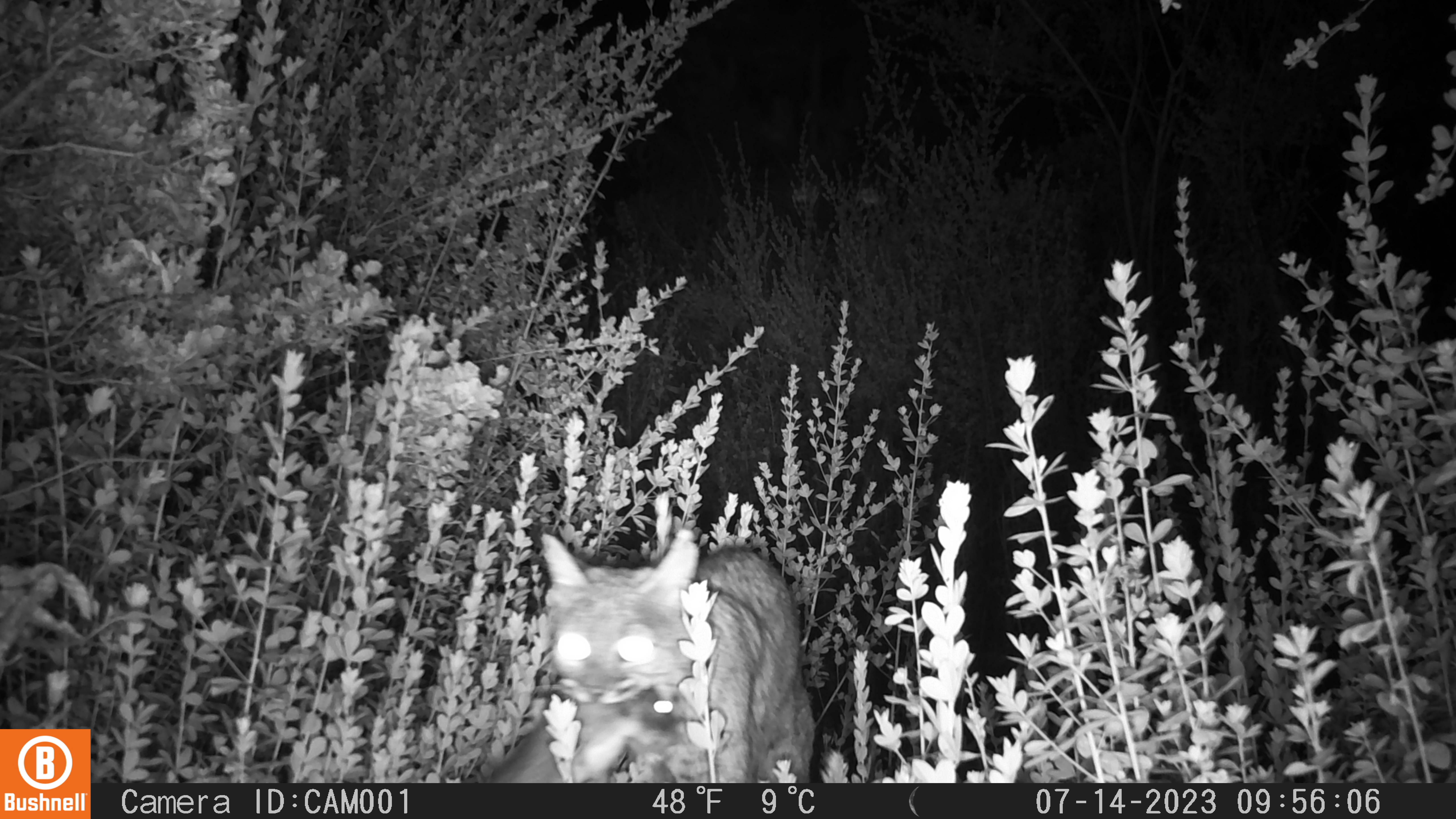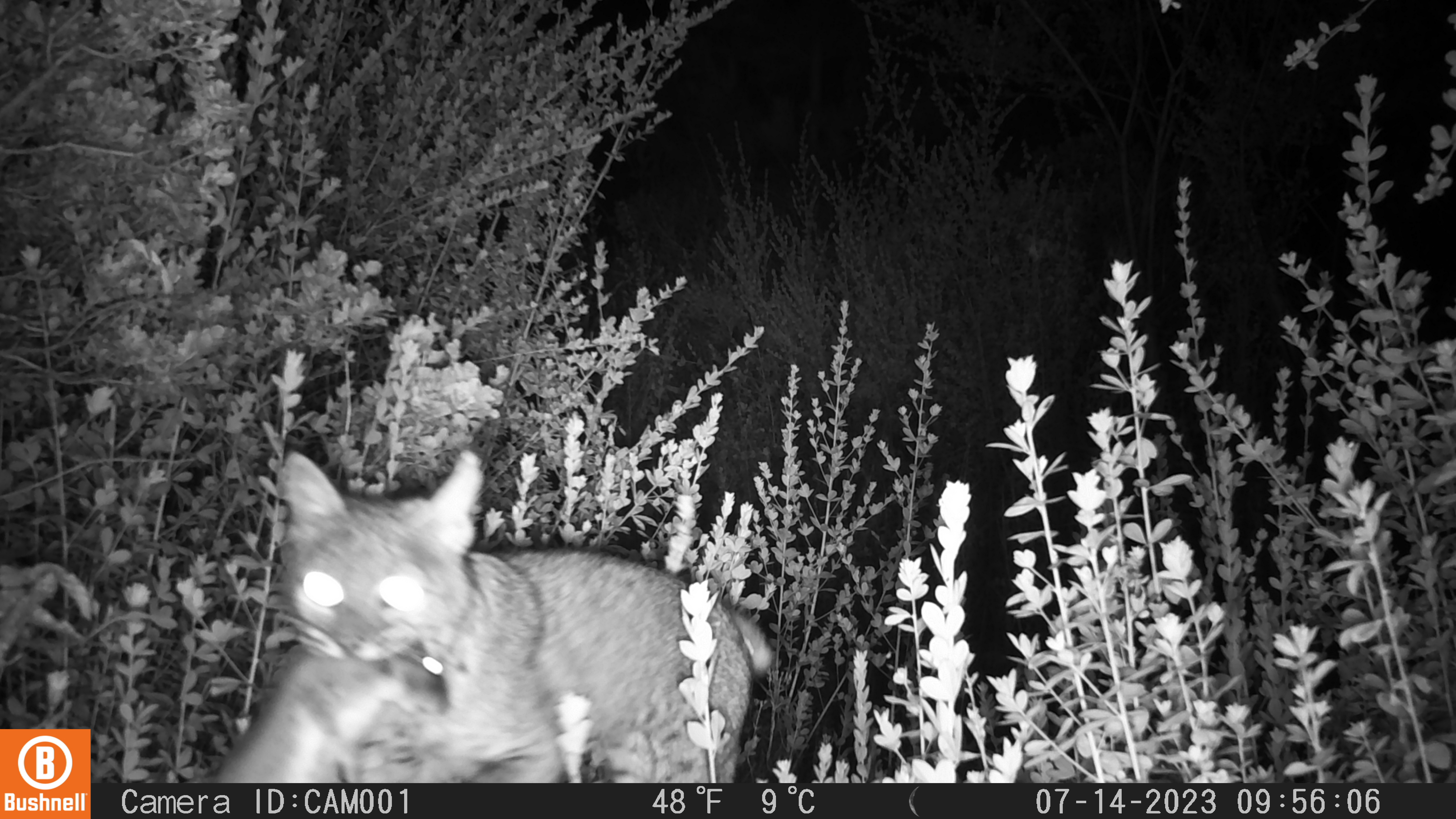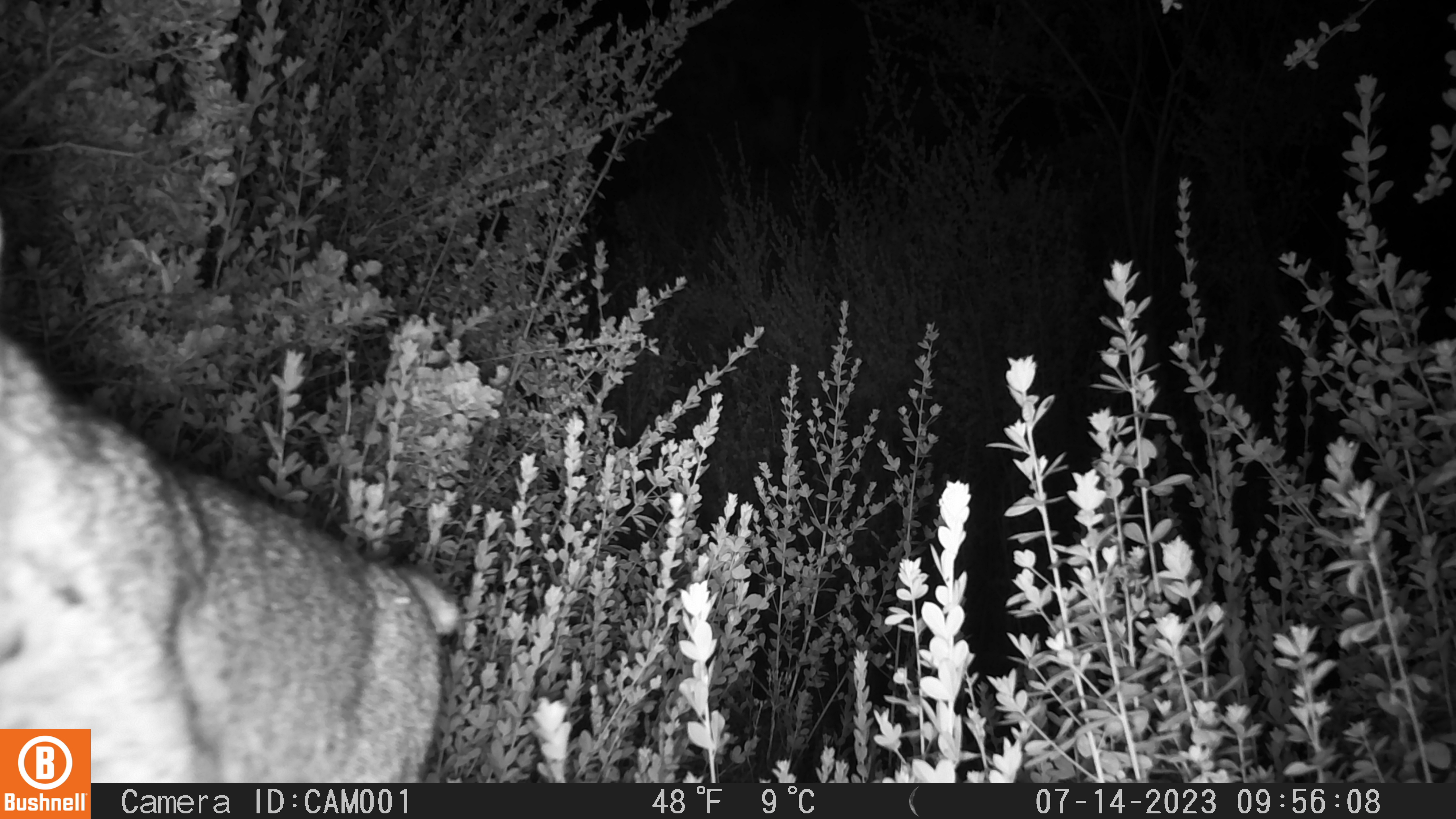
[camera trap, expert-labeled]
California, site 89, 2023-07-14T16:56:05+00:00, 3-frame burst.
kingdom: Animalia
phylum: Chordata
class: Mammalia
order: Carnivora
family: Felidae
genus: Lynx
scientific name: Lynx rufus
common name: bobcat